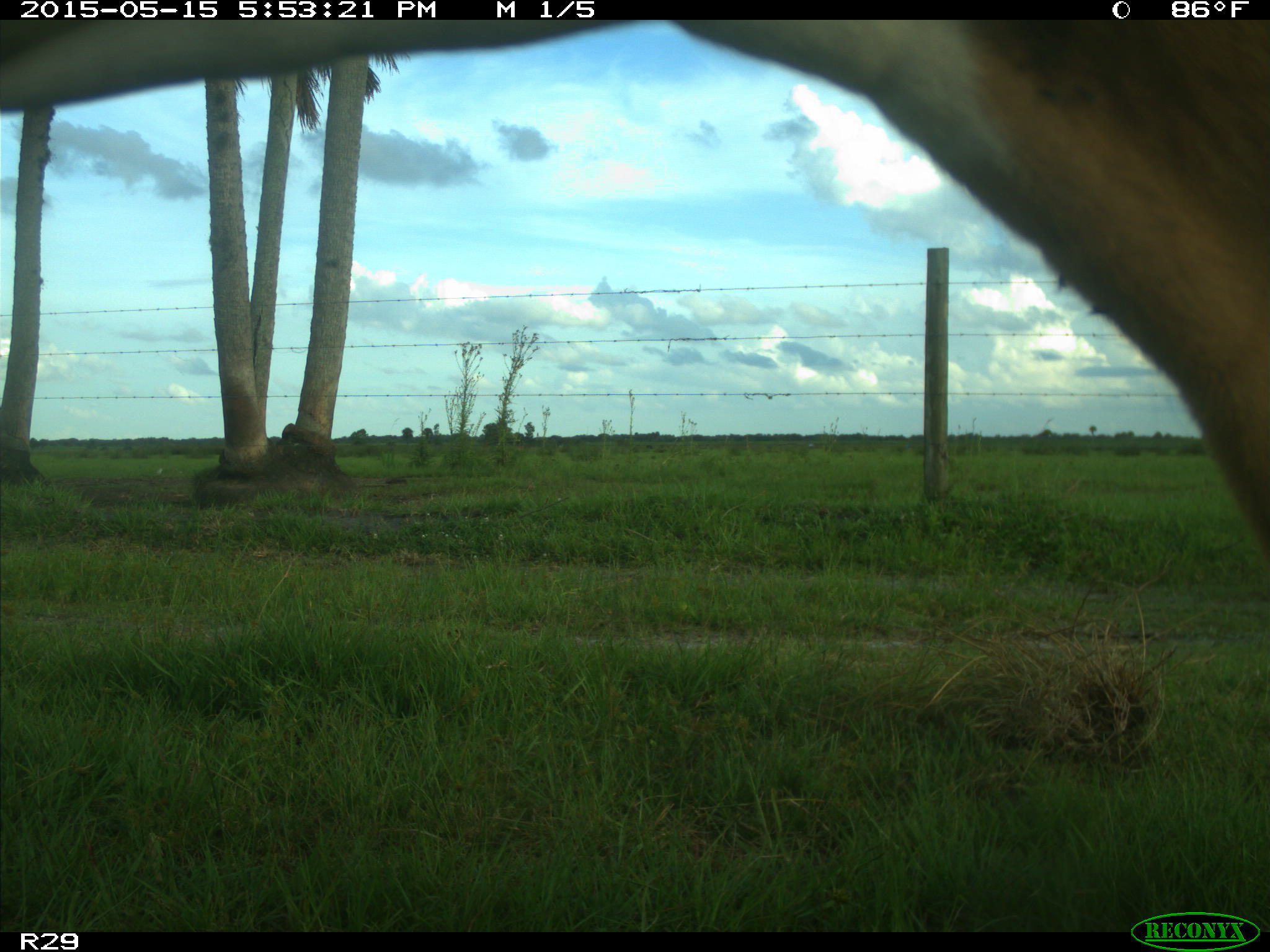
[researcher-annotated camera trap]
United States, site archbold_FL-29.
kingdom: Animalia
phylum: Chordata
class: Mammalia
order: Artiodactyla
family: Bovidae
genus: Bos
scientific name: Bos taurus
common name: domestic cow